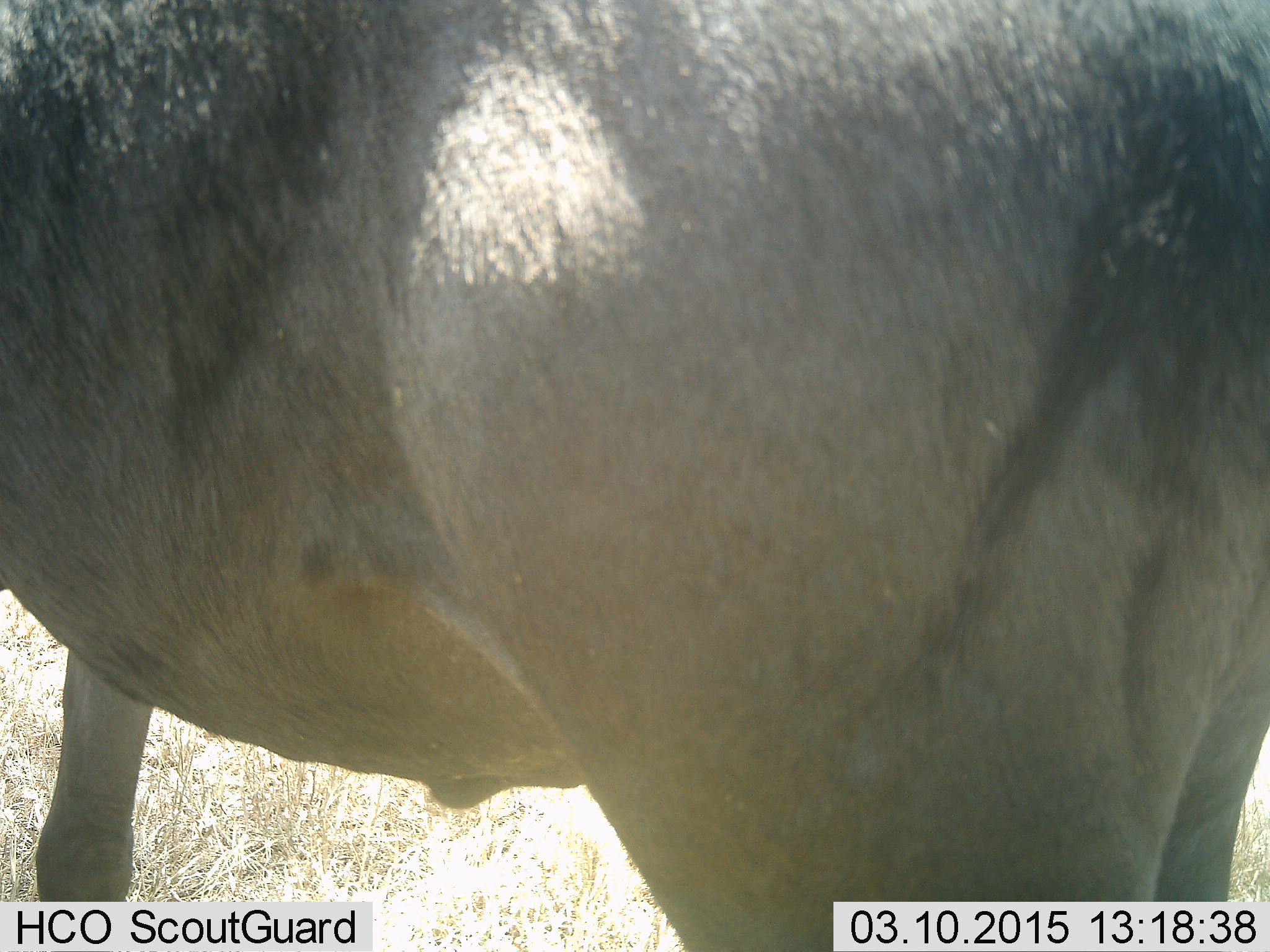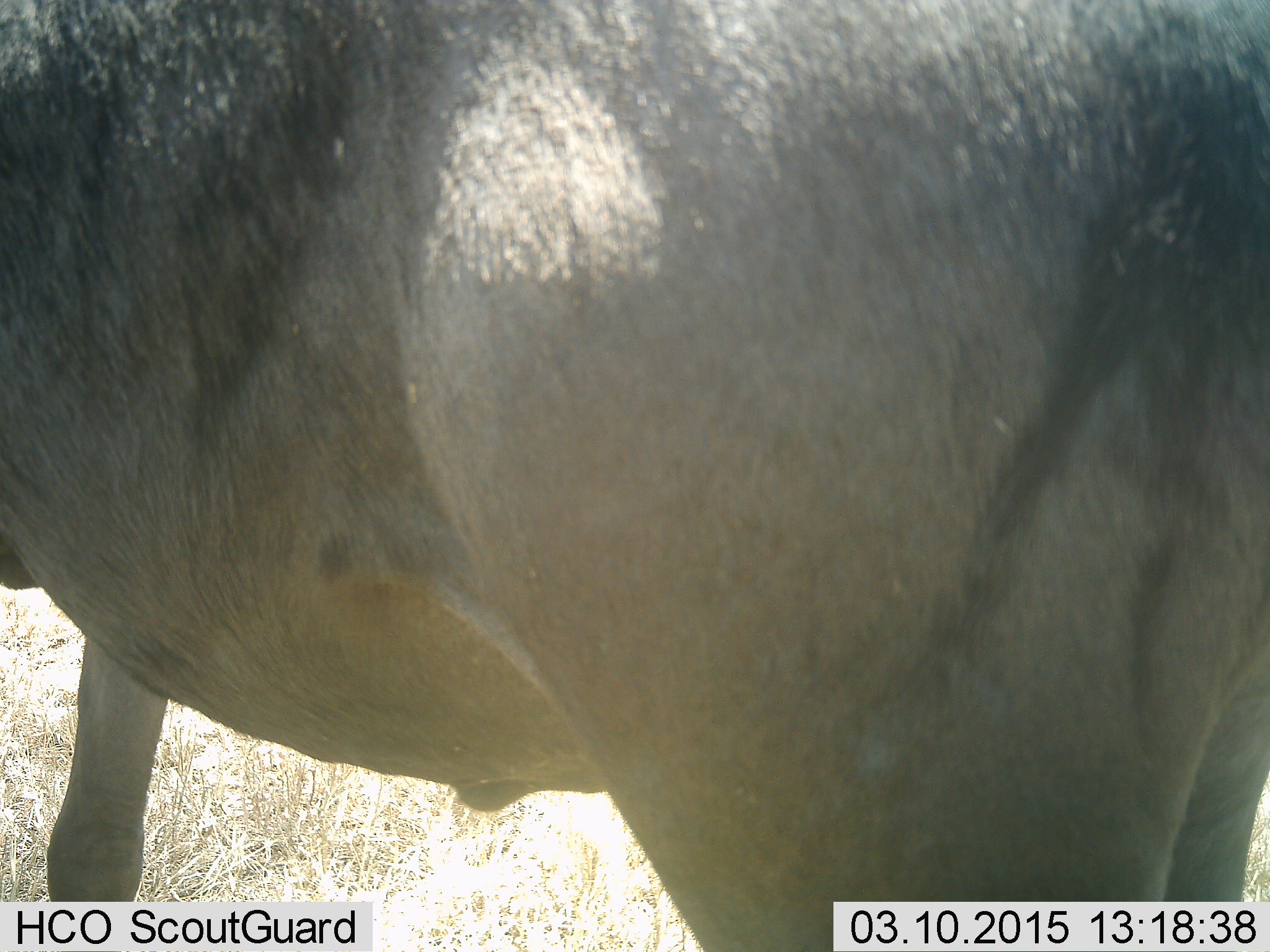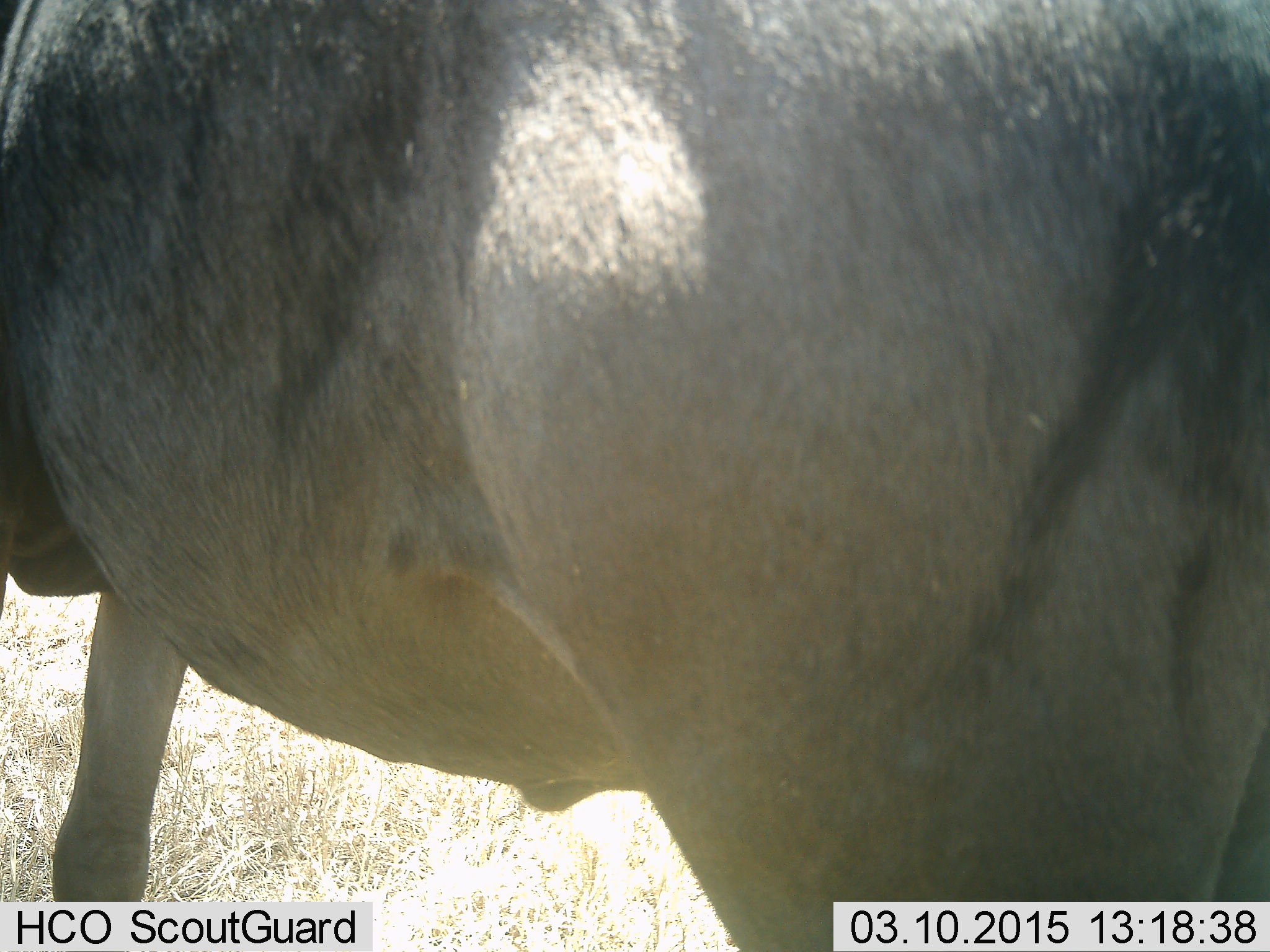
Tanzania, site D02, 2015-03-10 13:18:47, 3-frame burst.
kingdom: Animalia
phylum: Chordata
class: Mammalia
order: Artiodactyla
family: Bovidae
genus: Connochaetes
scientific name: Connochaetes taurinus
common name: blue wildebeest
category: wildebeest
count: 1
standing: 90%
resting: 0%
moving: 10%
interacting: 0%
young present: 0%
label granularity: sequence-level